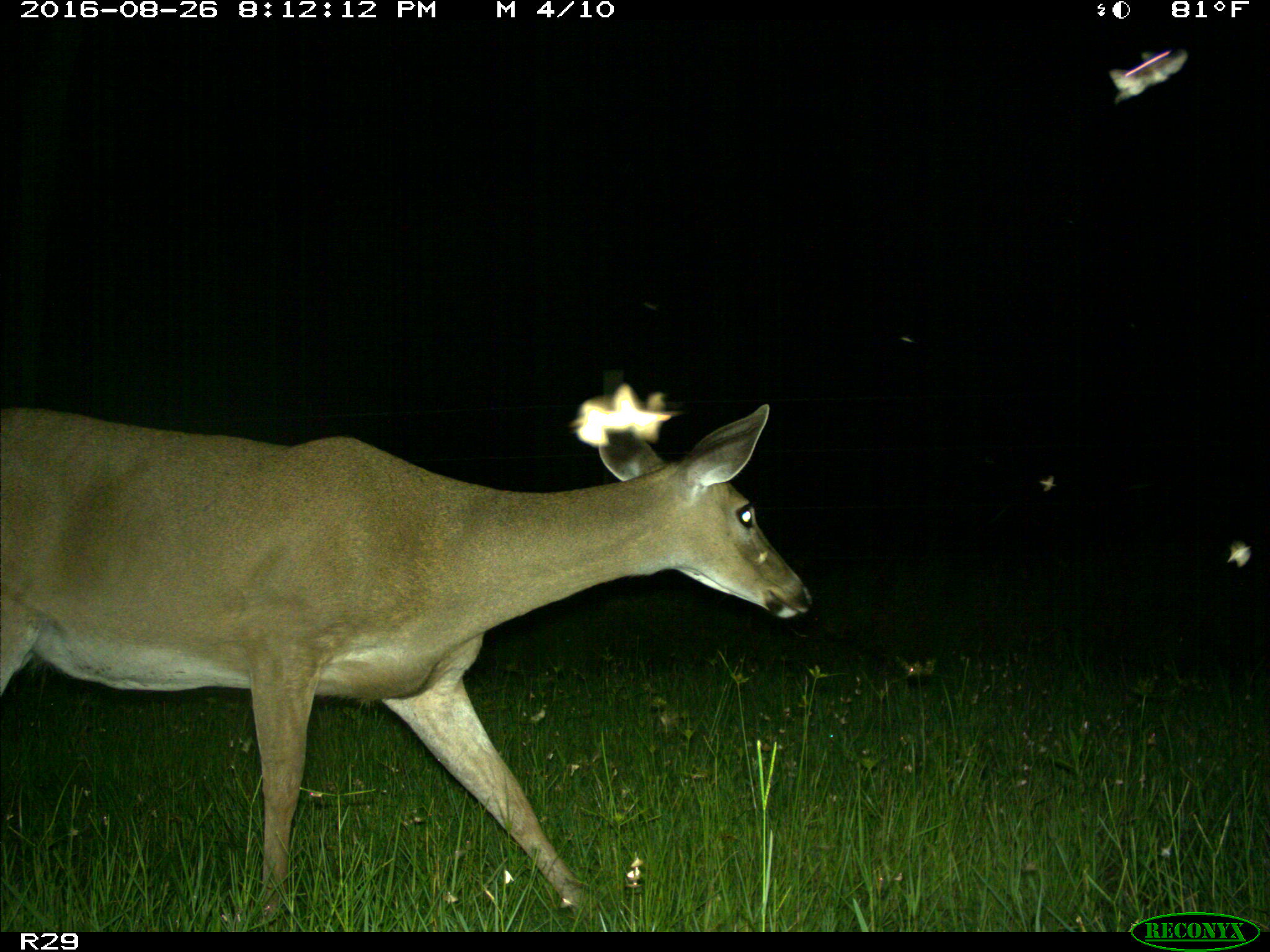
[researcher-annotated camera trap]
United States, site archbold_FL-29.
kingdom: Animalia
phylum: Chordata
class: Mammalia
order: Artiodactyla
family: Cervidae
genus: Odocoileus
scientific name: Odocoileus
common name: deer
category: unidentified deer